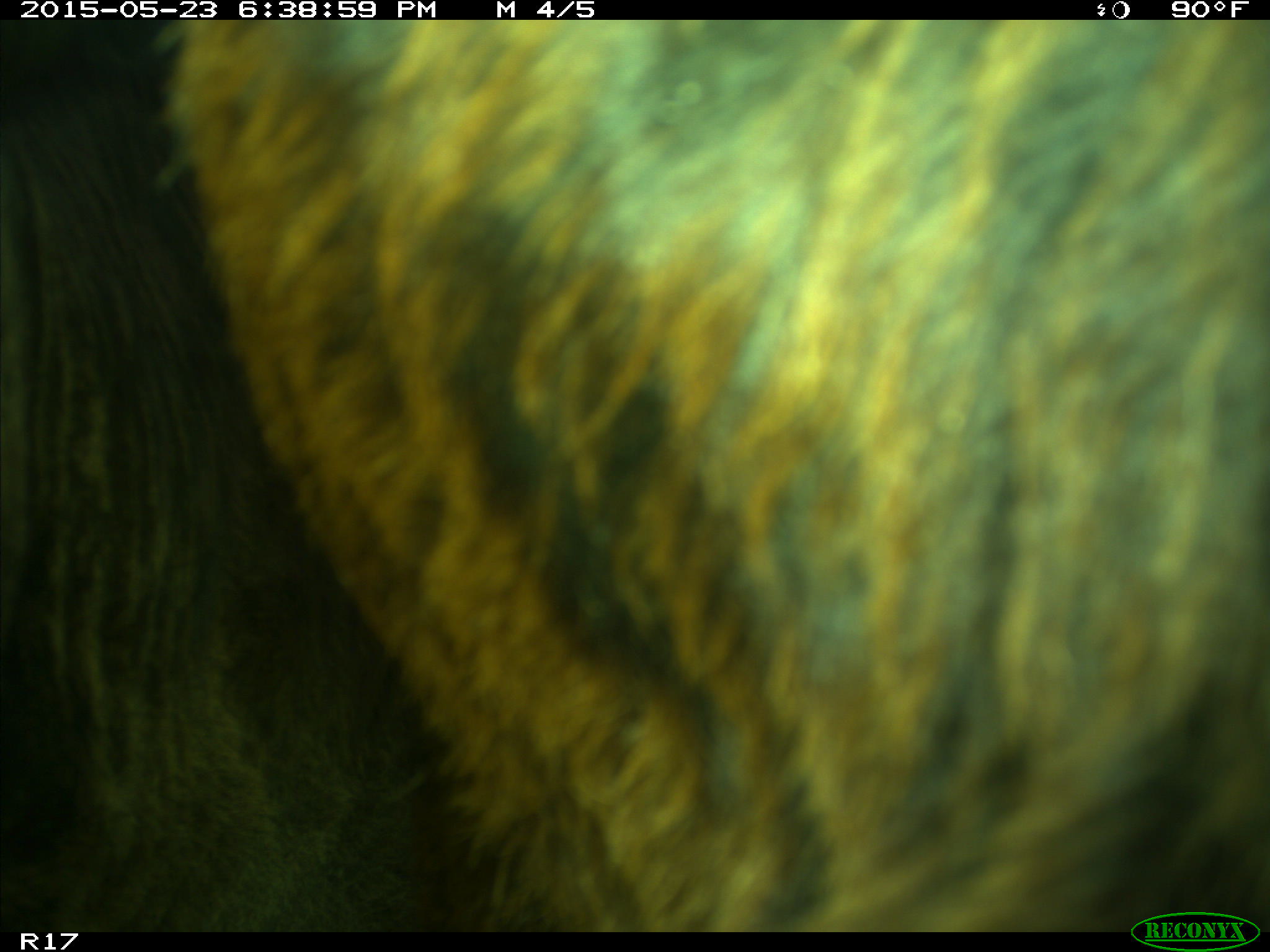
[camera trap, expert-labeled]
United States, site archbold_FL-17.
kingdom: Animalia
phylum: Chordata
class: Mammalia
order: Artiodactyla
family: Bovidae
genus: Bos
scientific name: Bos taurus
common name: domestic cow